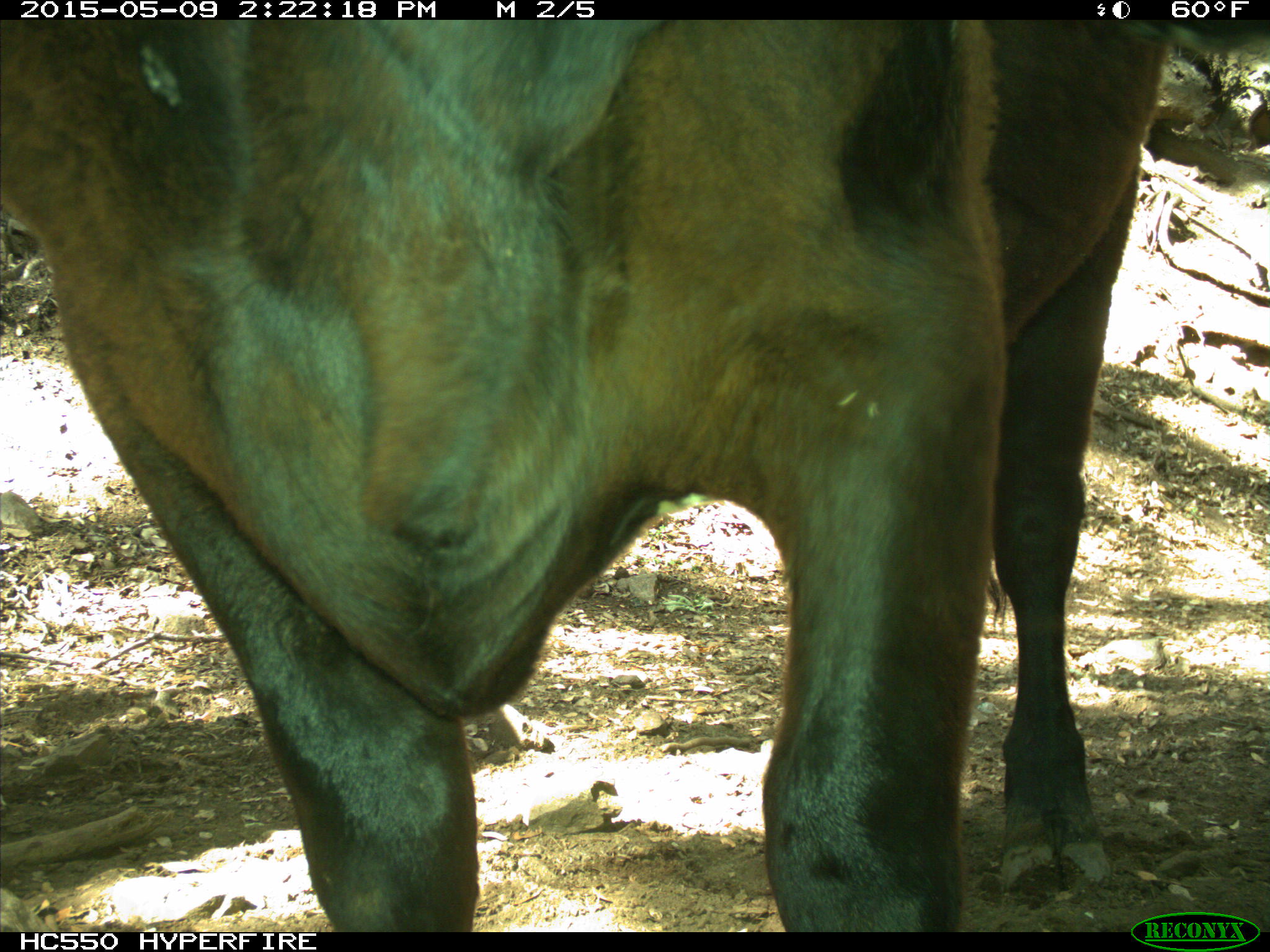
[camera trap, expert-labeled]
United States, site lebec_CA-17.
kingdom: Animalia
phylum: Chordata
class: Mammalia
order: Artiodactyla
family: Bovidae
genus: Bos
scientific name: Bos taurus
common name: domestic cow